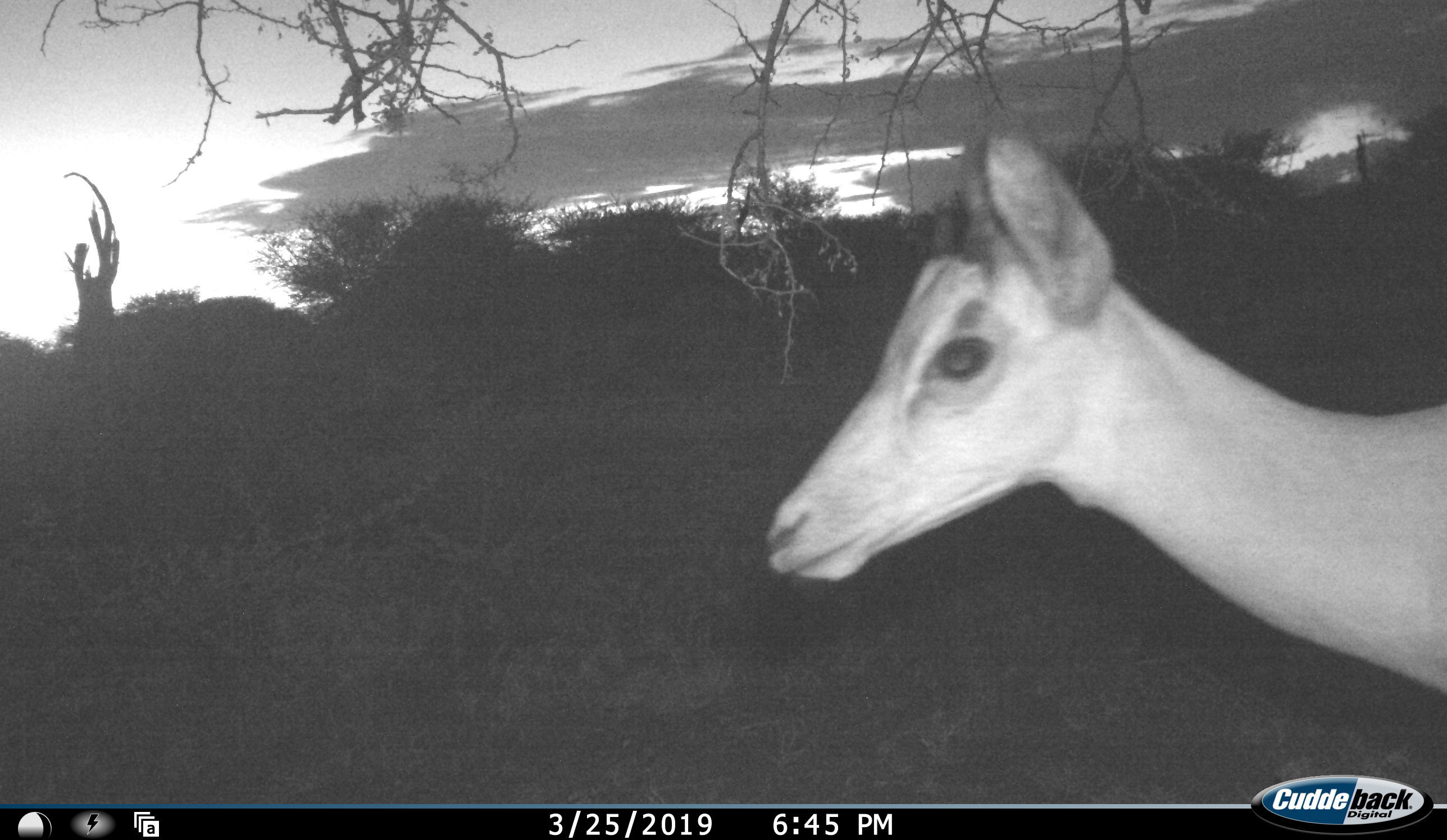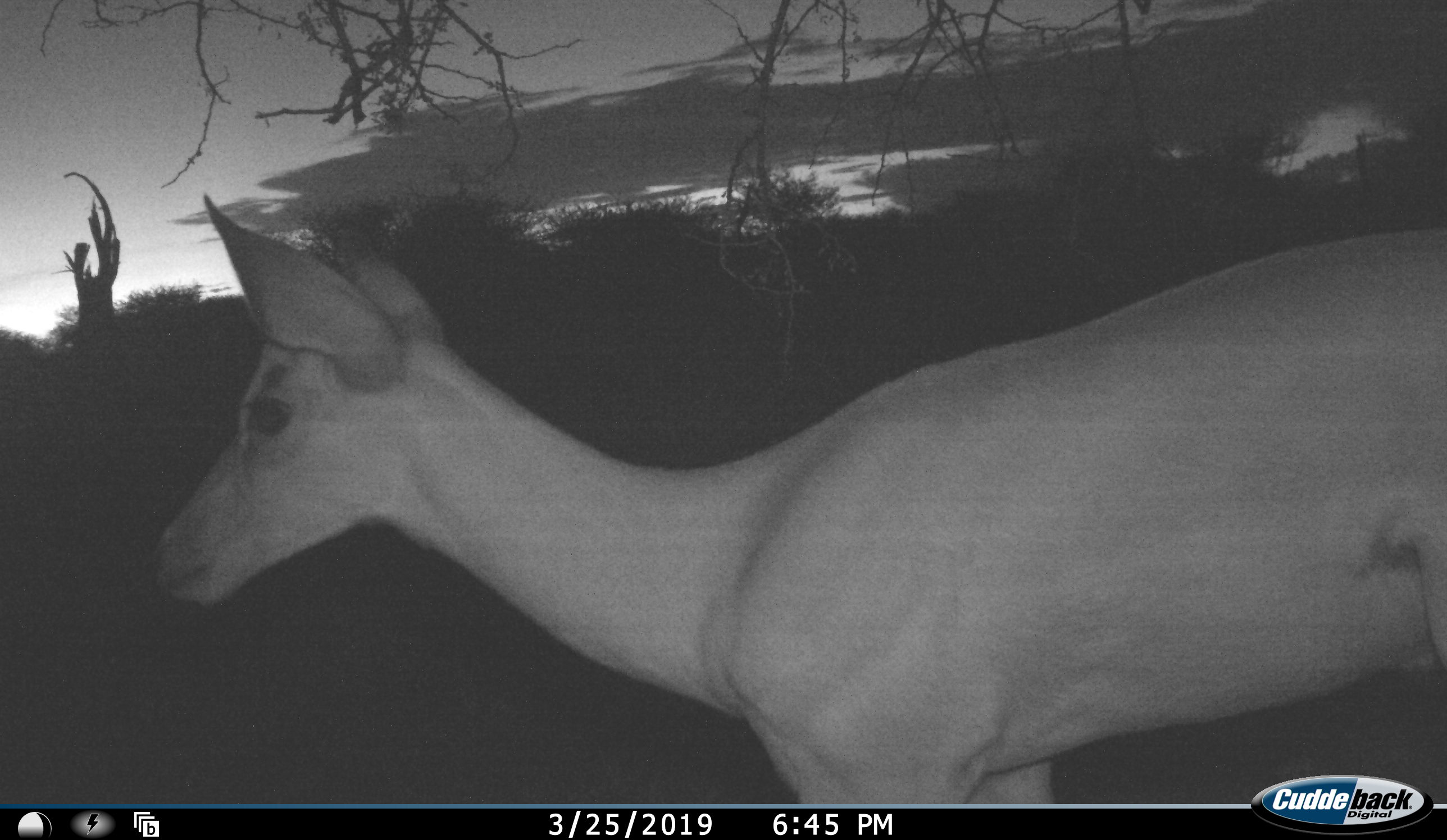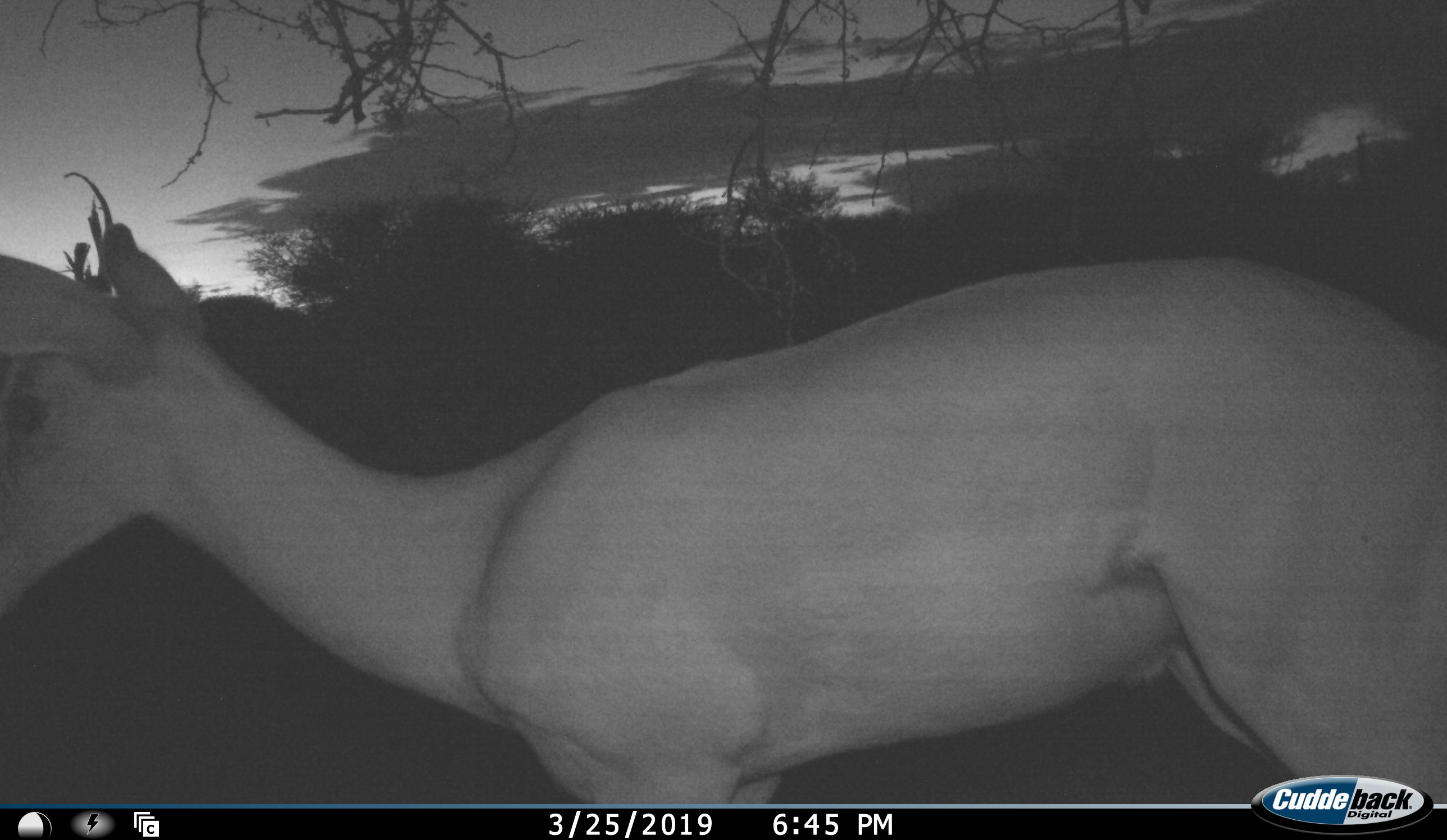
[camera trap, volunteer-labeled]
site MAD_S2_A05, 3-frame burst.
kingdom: Animalia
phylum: Chordata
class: Mammalia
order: Artiodactyla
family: Bovidae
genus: Aepyceros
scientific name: Aepyceros melampus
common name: impala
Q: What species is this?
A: Impala (Aepyceros melampus).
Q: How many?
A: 1.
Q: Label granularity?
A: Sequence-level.